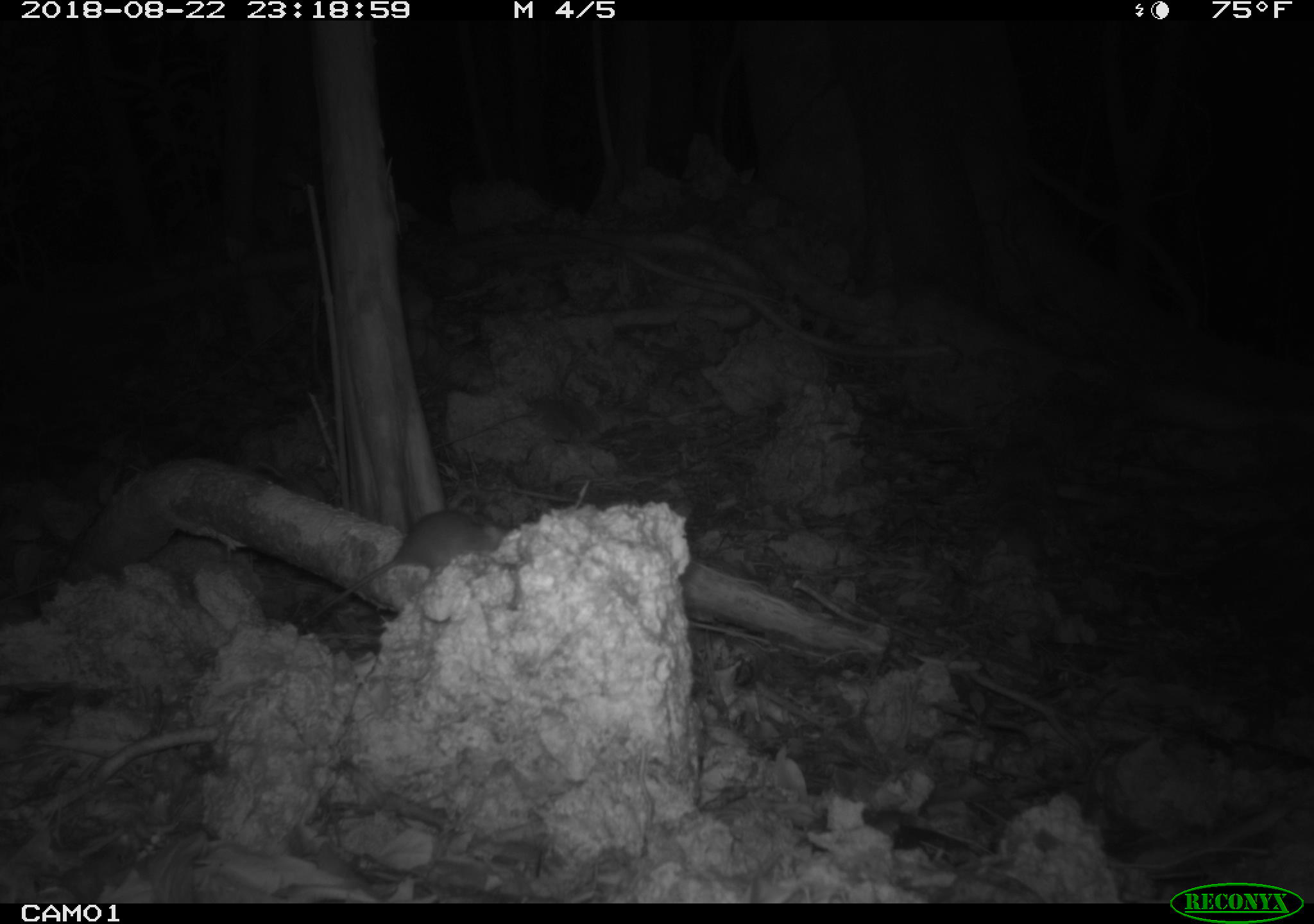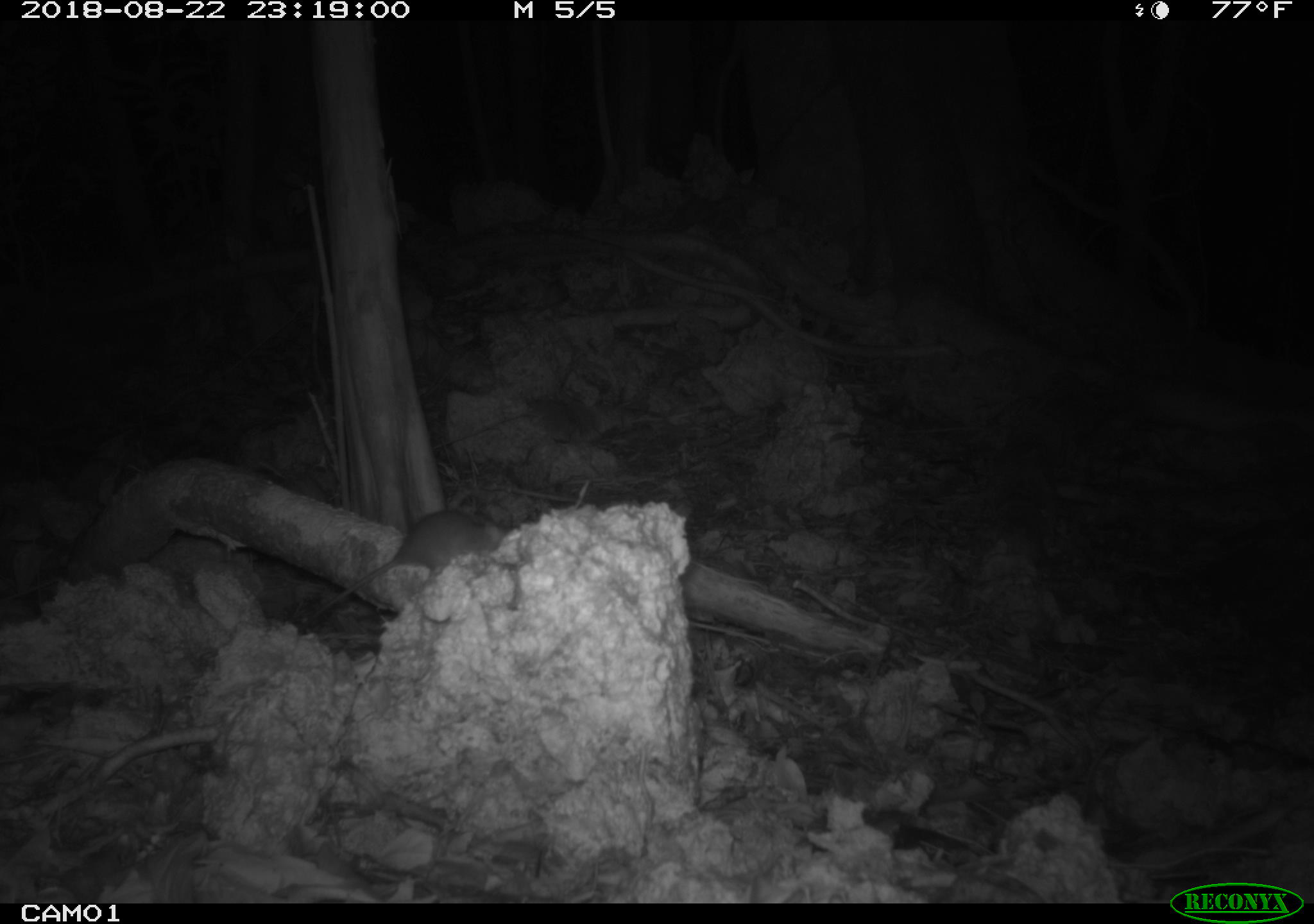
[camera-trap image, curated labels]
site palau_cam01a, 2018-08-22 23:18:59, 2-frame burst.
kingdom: Animalia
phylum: Chordata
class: Mammalia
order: Rodentia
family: Muridae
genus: Rattus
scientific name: Rattus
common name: rat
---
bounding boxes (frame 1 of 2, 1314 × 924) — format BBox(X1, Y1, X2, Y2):
rat: BBox(328, 509, 500, 602)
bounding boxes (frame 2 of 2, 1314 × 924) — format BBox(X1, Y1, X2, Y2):
rat: BBox(327, 508, 500, 604)